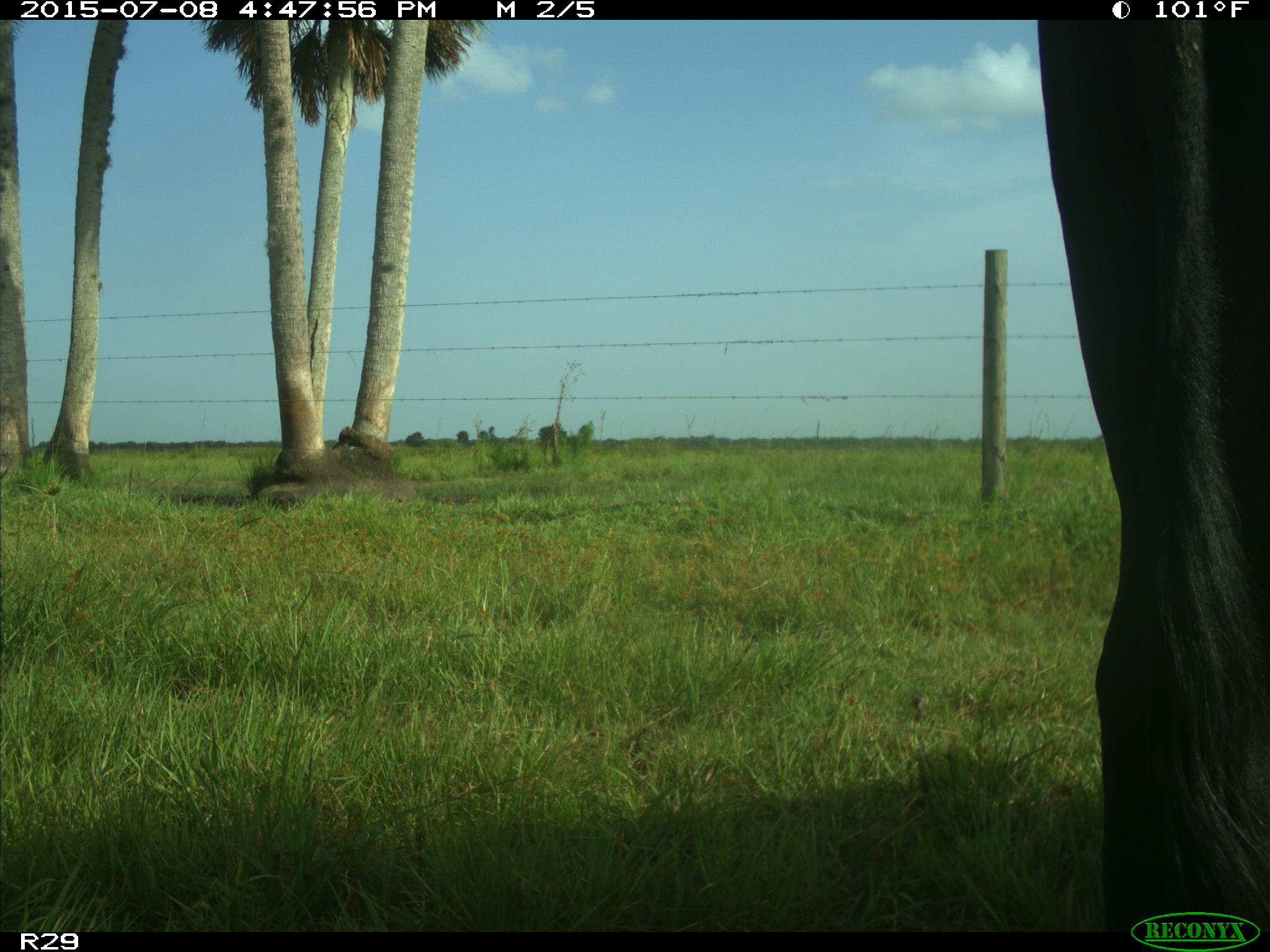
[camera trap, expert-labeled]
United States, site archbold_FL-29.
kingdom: Animalia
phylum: Chordata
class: Mammalia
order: Artiodactyla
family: Bovidae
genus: Bos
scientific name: Bos taurus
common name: domestic cow